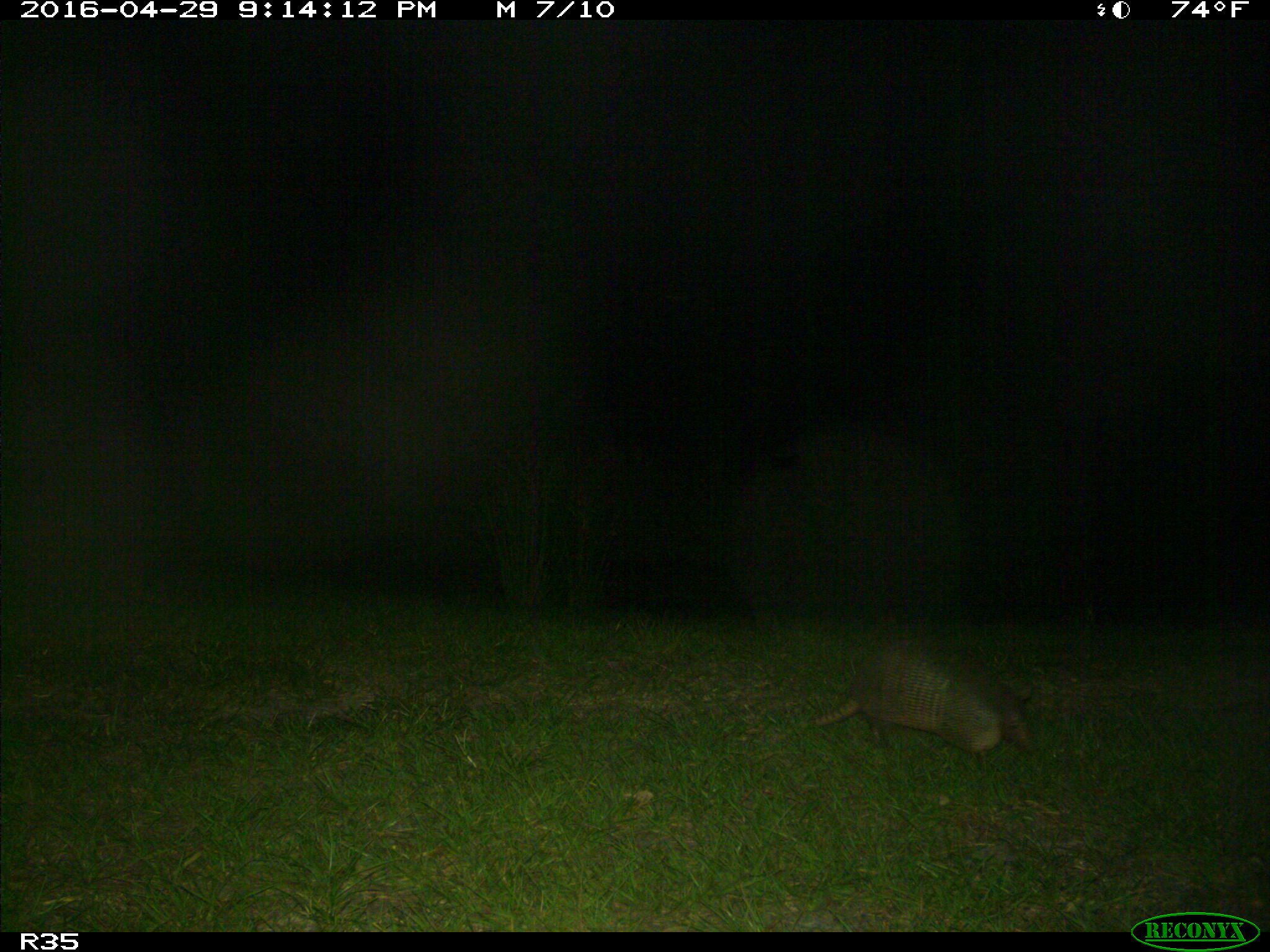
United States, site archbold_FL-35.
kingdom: Animalia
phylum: Chordata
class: Mammalia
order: Cingulata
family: Dasypodidae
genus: Dasypus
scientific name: Dasypus novemcinctus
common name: nine-banded armadillo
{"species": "Dasypus novemcinctus (nine-banded armadillo)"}